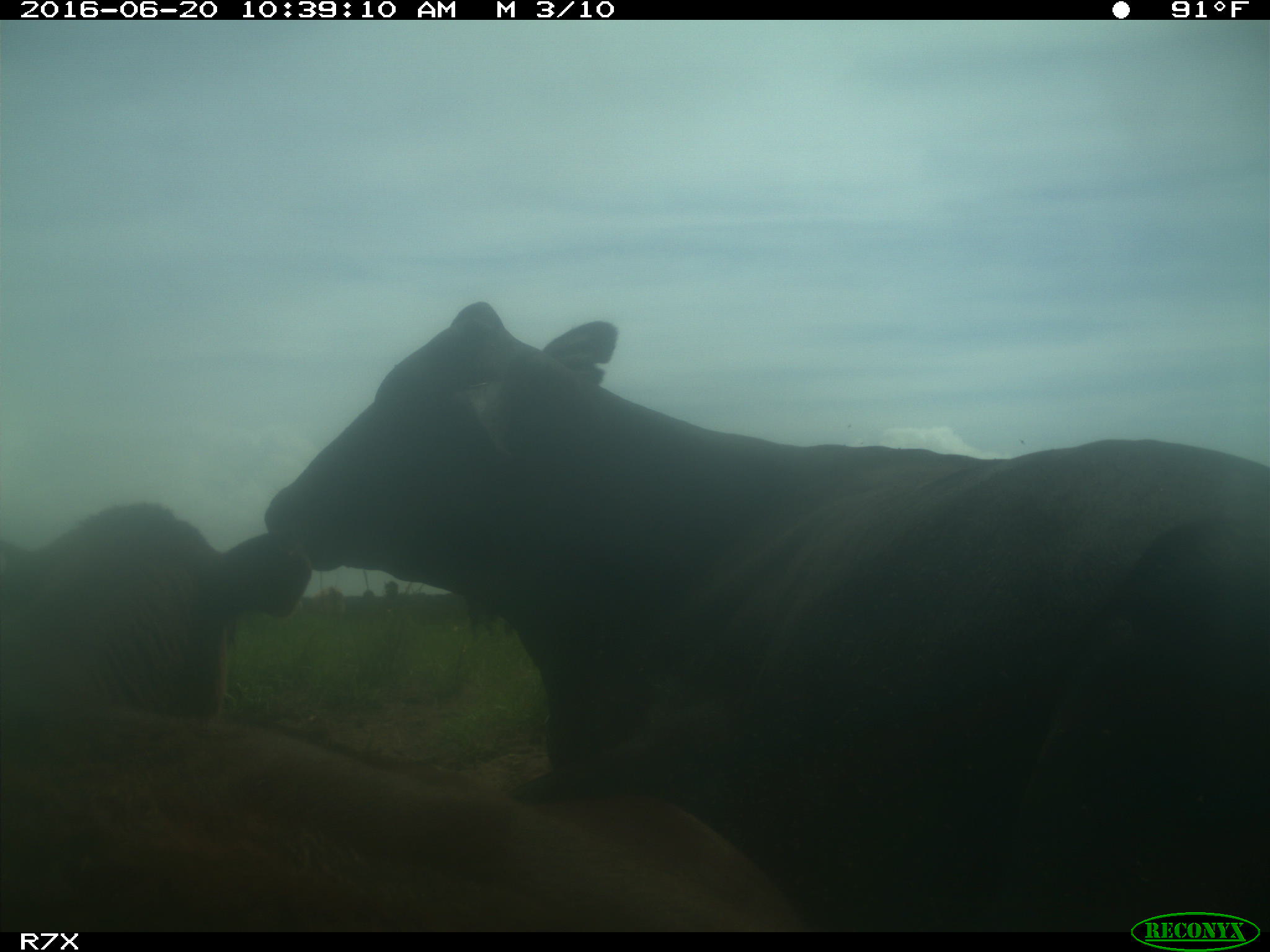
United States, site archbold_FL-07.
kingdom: Animalia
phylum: Chordata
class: Mammalia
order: Artiodactyla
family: Bovidae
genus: Bos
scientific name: Bos taurus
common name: domestic cow